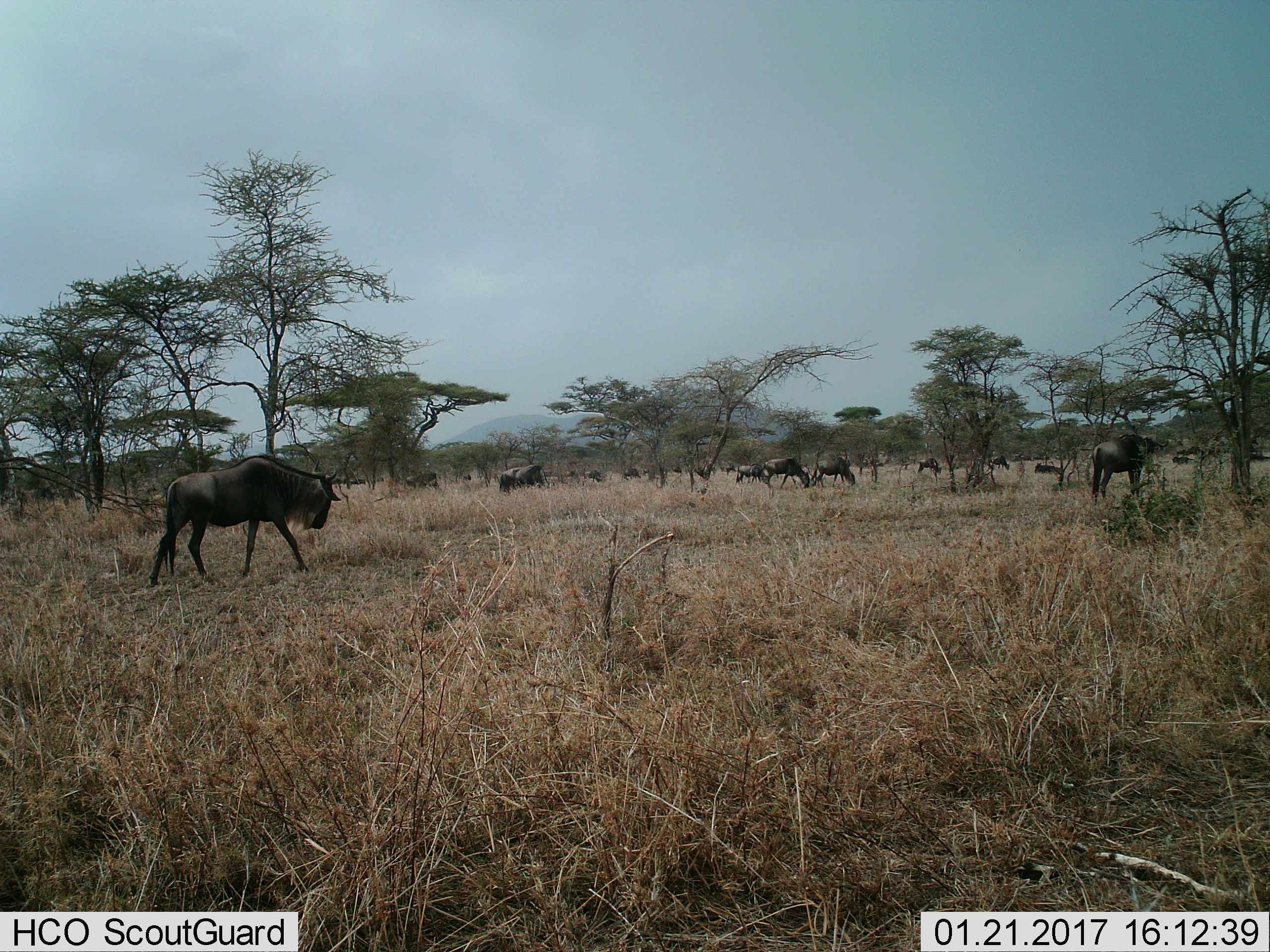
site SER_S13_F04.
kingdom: Animalia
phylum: Chordata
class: Mammalia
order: Artiodactyla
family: Bovidae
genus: Connochaetes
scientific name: Connochaetes taurinus taurinus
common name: blue wildebeest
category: wildebeestblue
Wildebeestblue (blue wildebeest) (Connochaetes taurinus taurinus), count 11-50. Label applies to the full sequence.